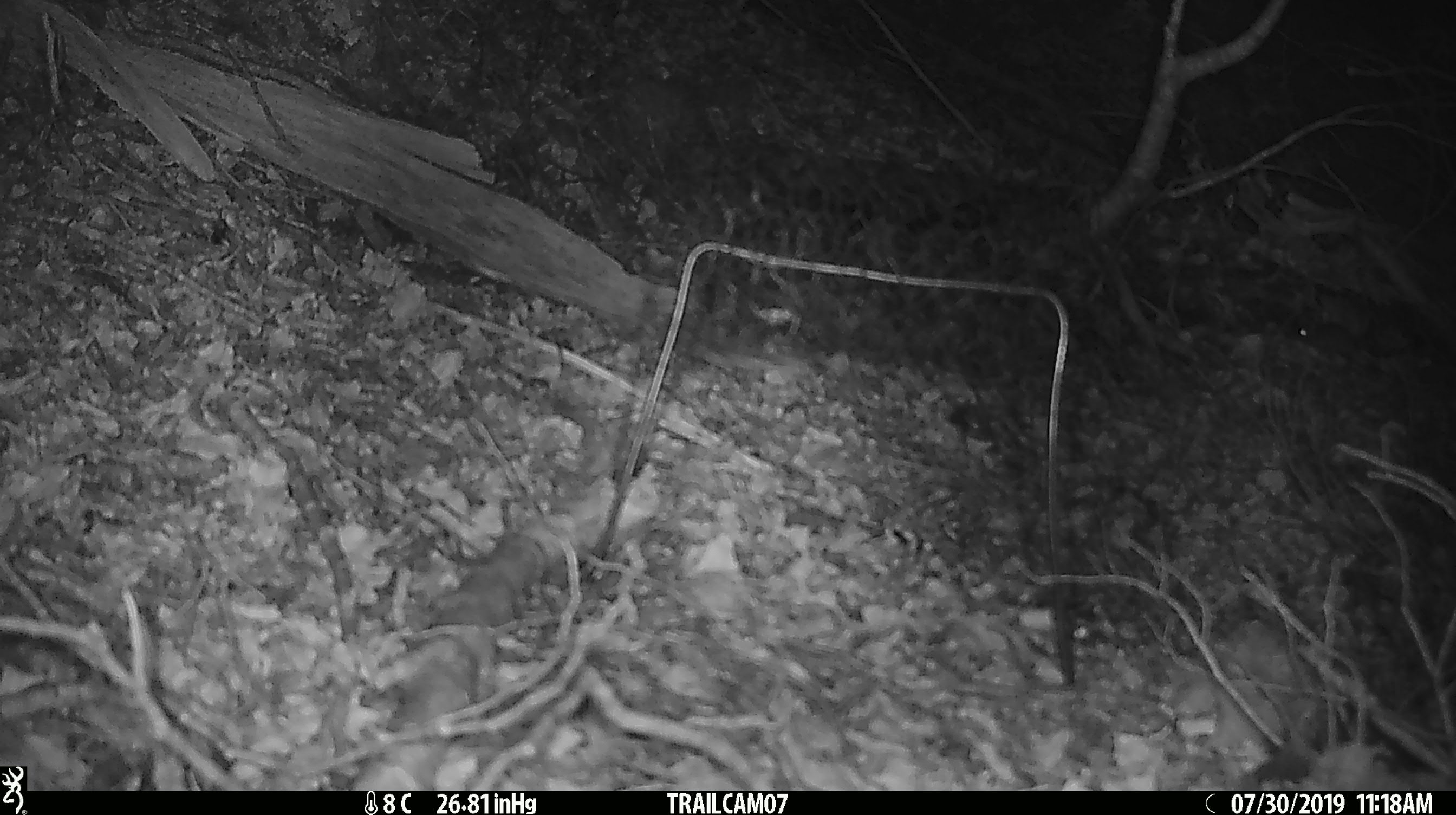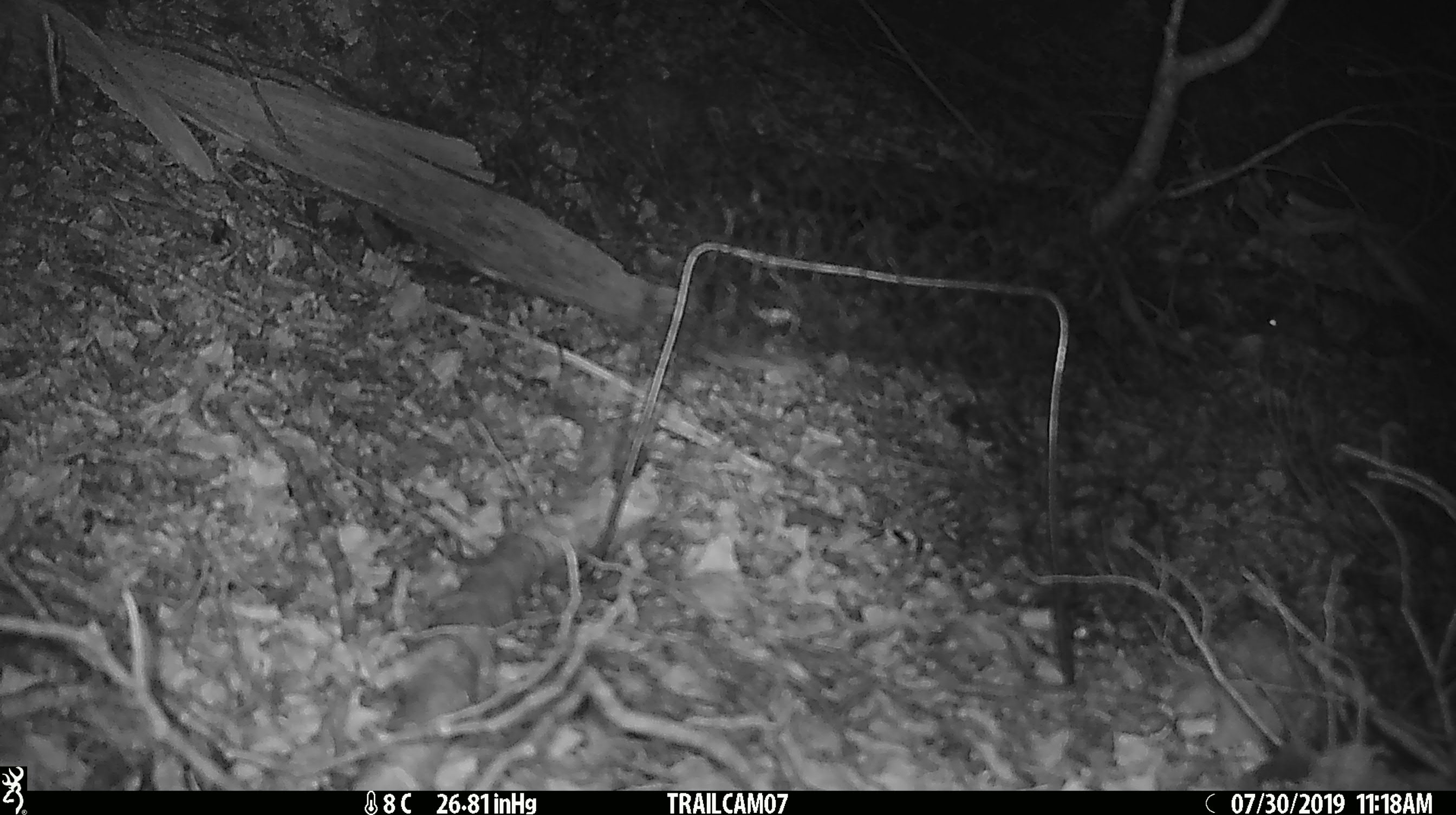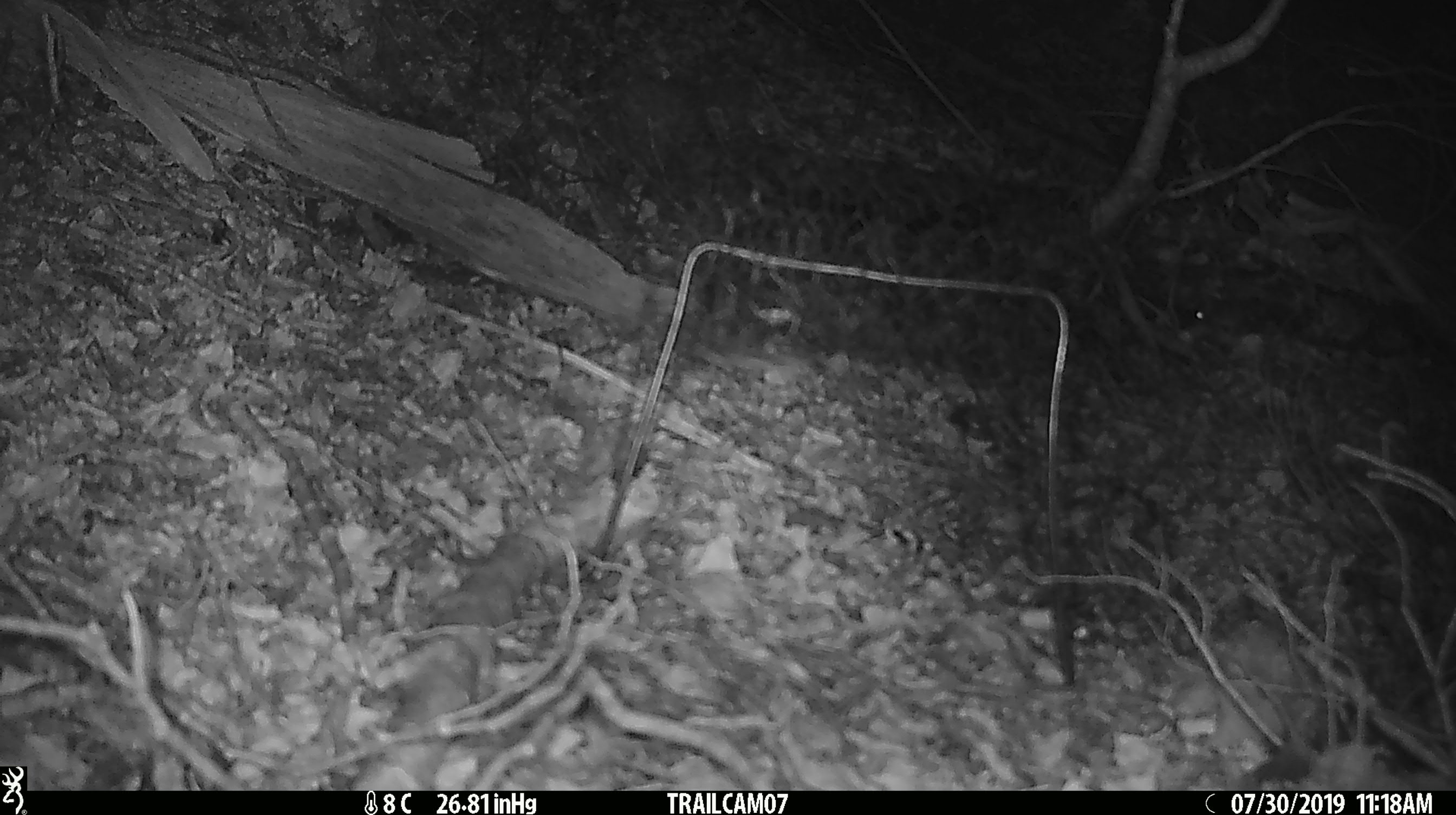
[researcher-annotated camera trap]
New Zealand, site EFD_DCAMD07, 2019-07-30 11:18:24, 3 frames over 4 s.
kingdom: Animalia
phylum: Chordata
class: Mammalia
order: Rodentia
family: Muridae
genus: Mus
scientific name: Mus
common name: mouse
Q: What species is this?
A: Mouse (Mus).